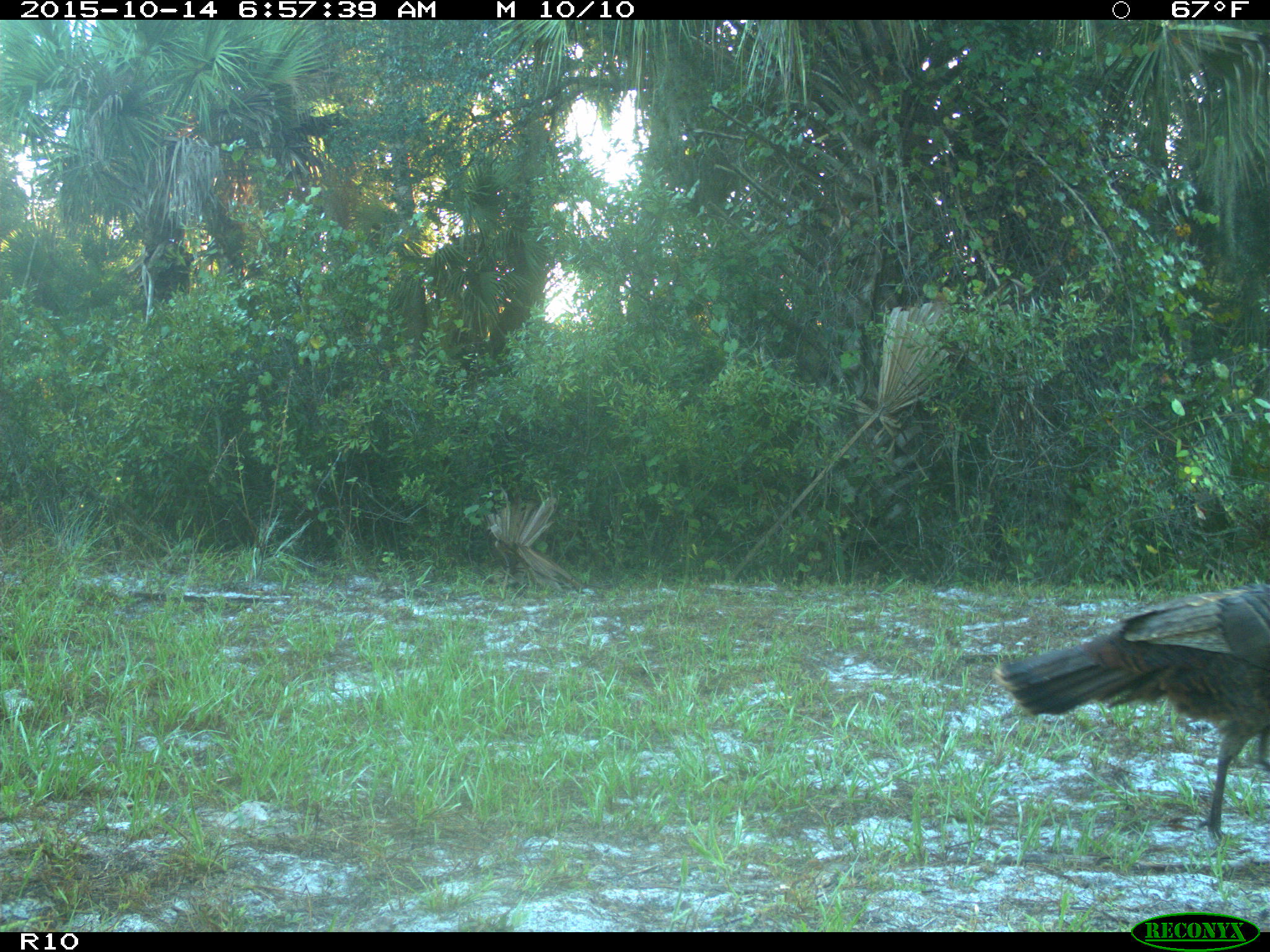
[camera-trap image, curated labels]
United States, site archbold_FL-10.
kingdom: Animalia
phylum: Chordata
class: Aves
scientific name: Aves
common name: birds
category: unidentified bird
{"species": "unidentified bird (birds) (Aves)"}